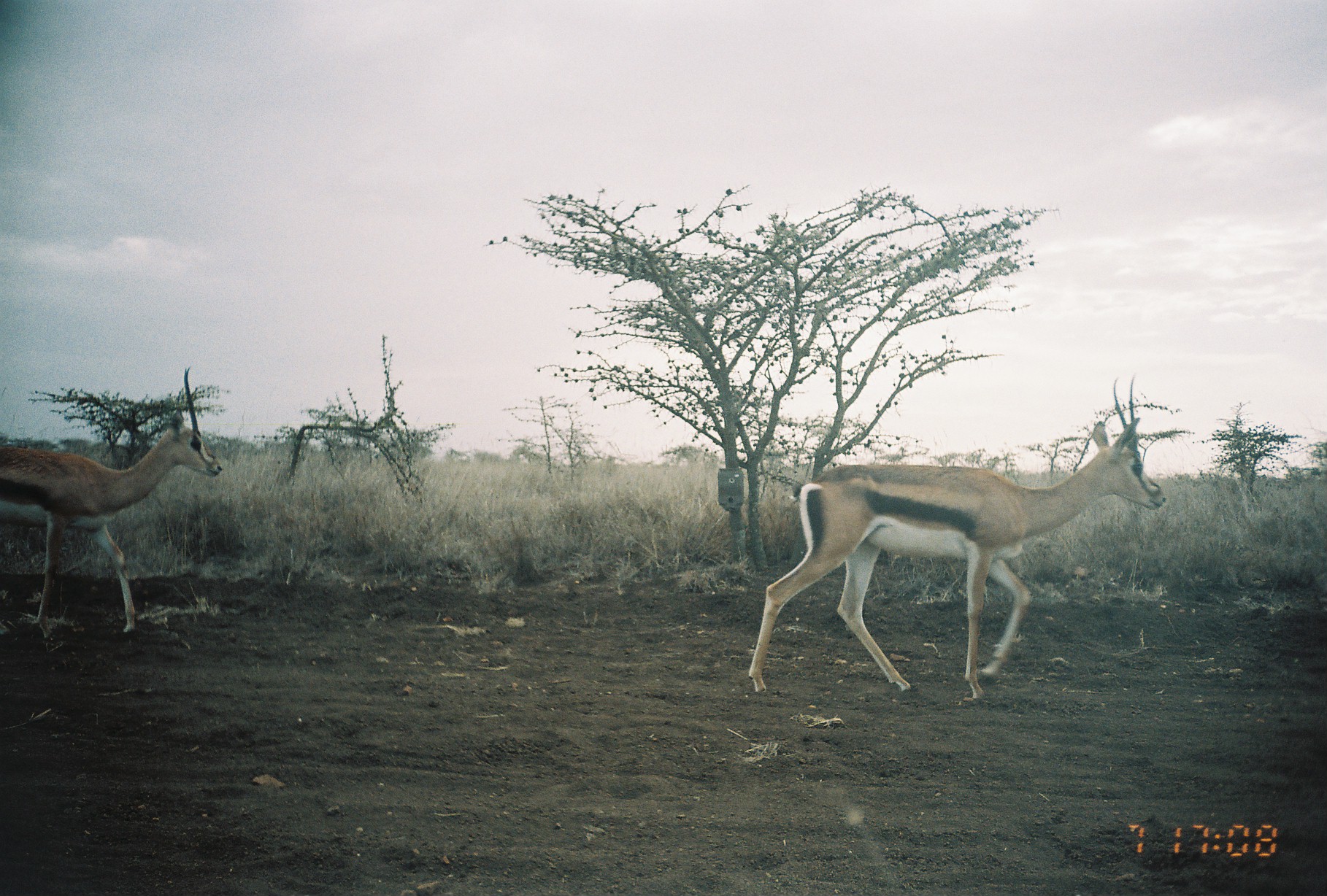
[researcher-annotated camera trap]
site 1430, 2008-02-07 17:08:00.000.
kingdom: Animalia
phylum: Chordata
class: Mammalia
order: Artiodactyla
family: Bovidae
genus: Nanger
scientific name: Nanger granti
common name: grant's gazelle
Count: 2.